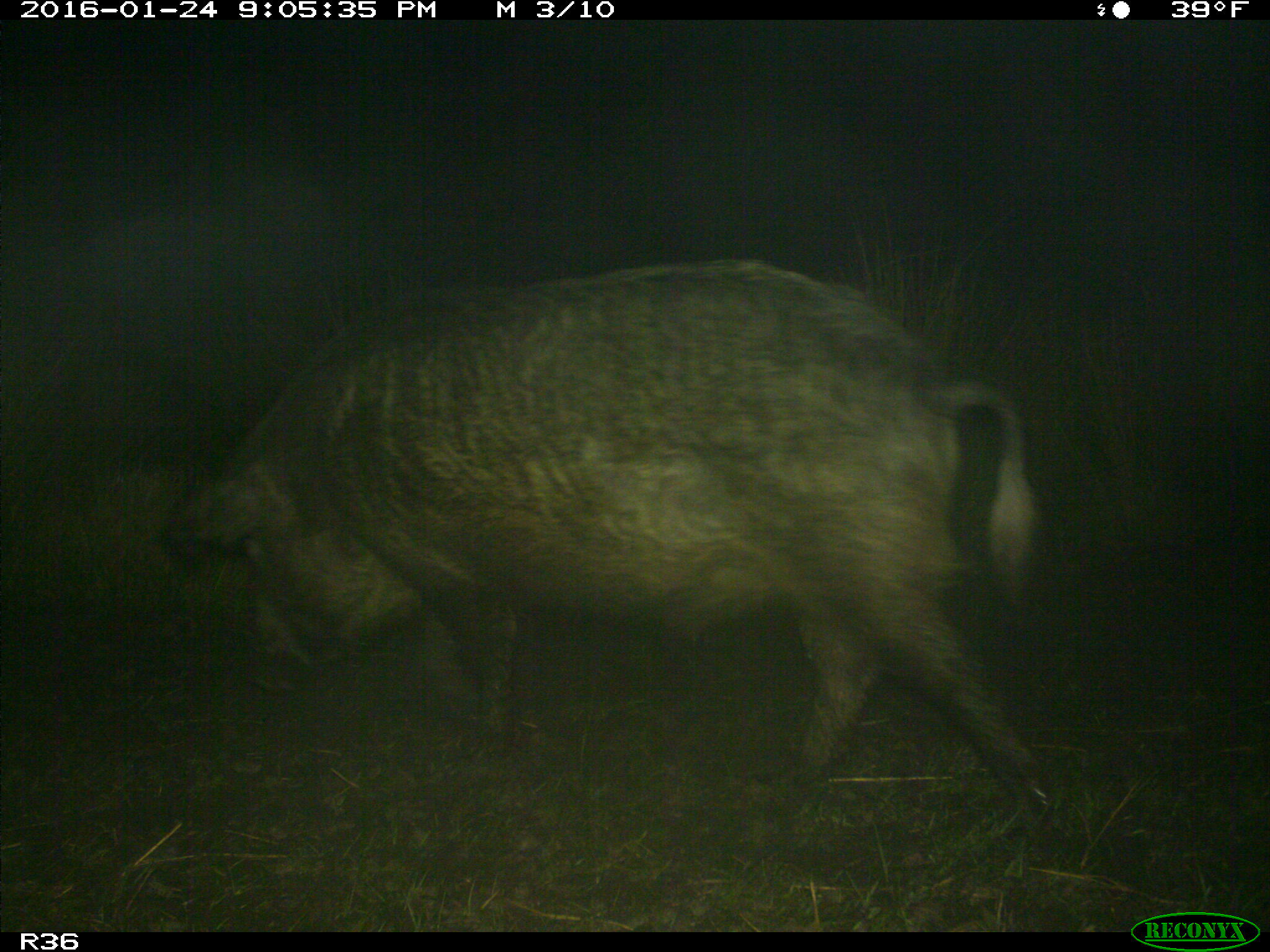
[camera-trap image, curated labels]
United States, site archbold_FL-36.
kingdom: Animalia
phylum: Chordata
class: Mammalia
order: Artiodactyla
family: Suidae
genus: Sus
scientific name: Sus scrofa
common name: wild boar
Sus scrofa (wild boar).